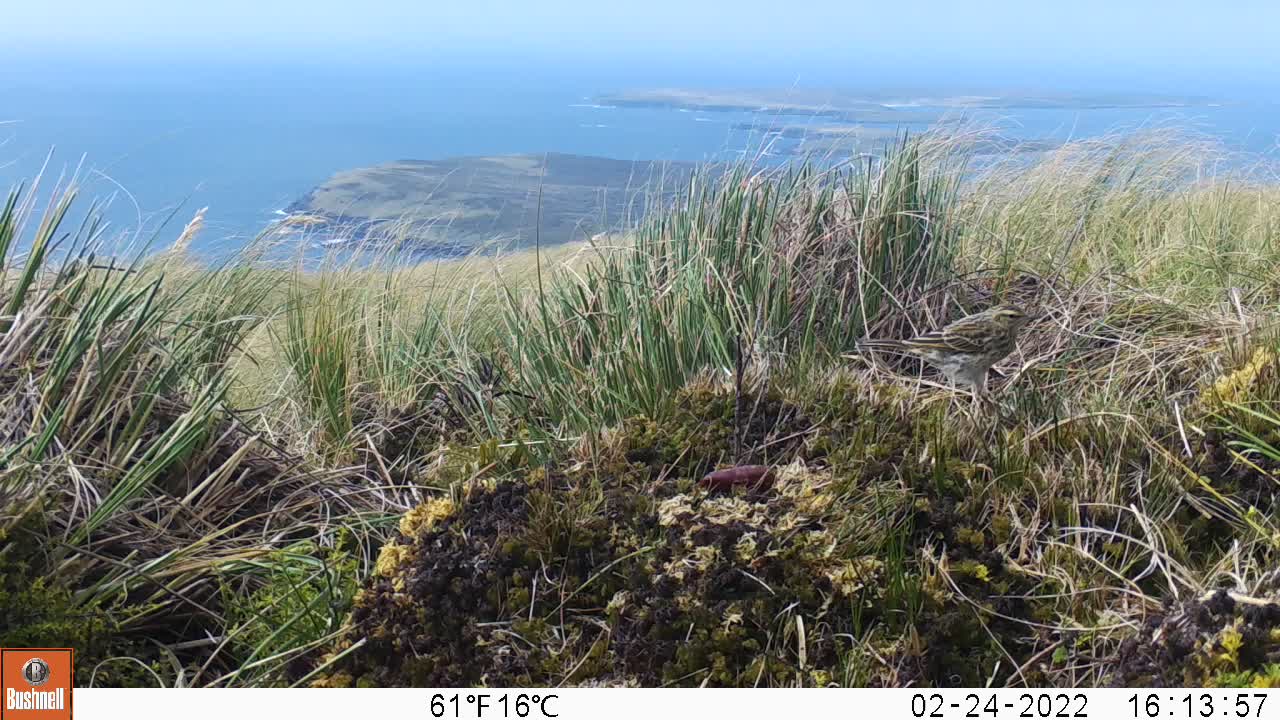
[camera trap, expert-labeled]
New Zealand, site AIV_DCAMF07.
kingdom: Animalia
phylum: Chordata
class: Aves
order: Passeriformes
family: Motacillidae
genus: Anthus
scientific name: Anthus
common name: pipit